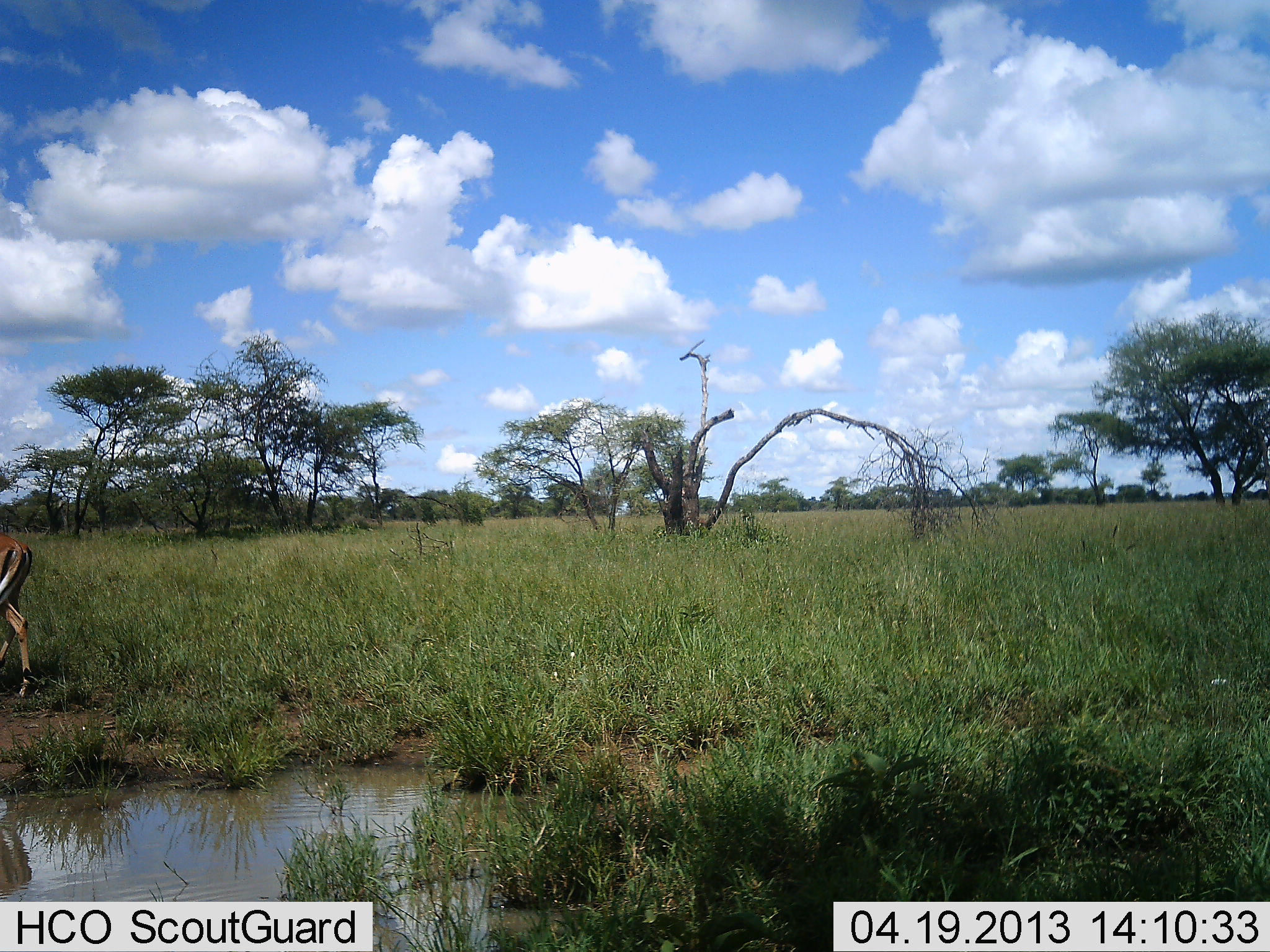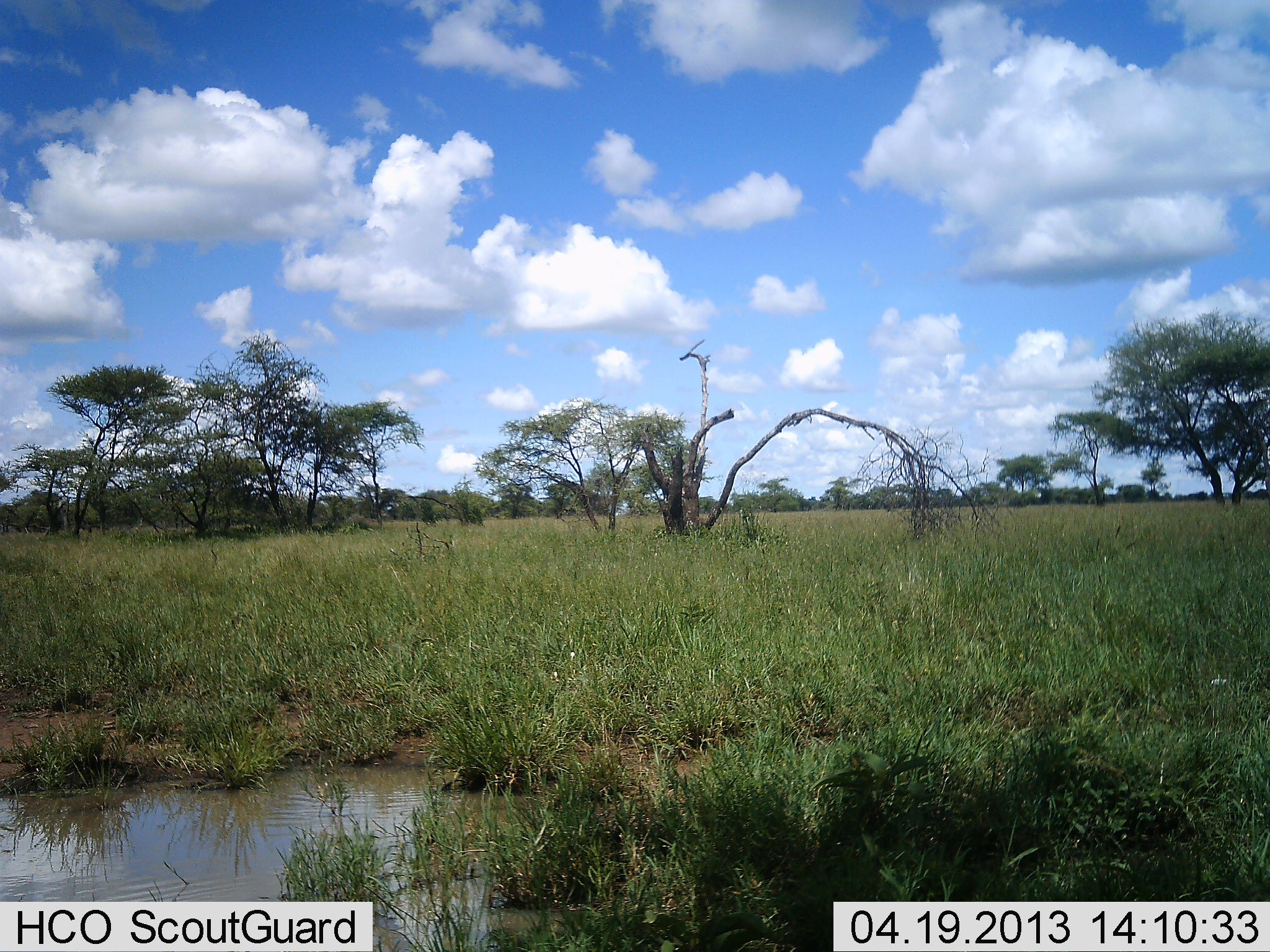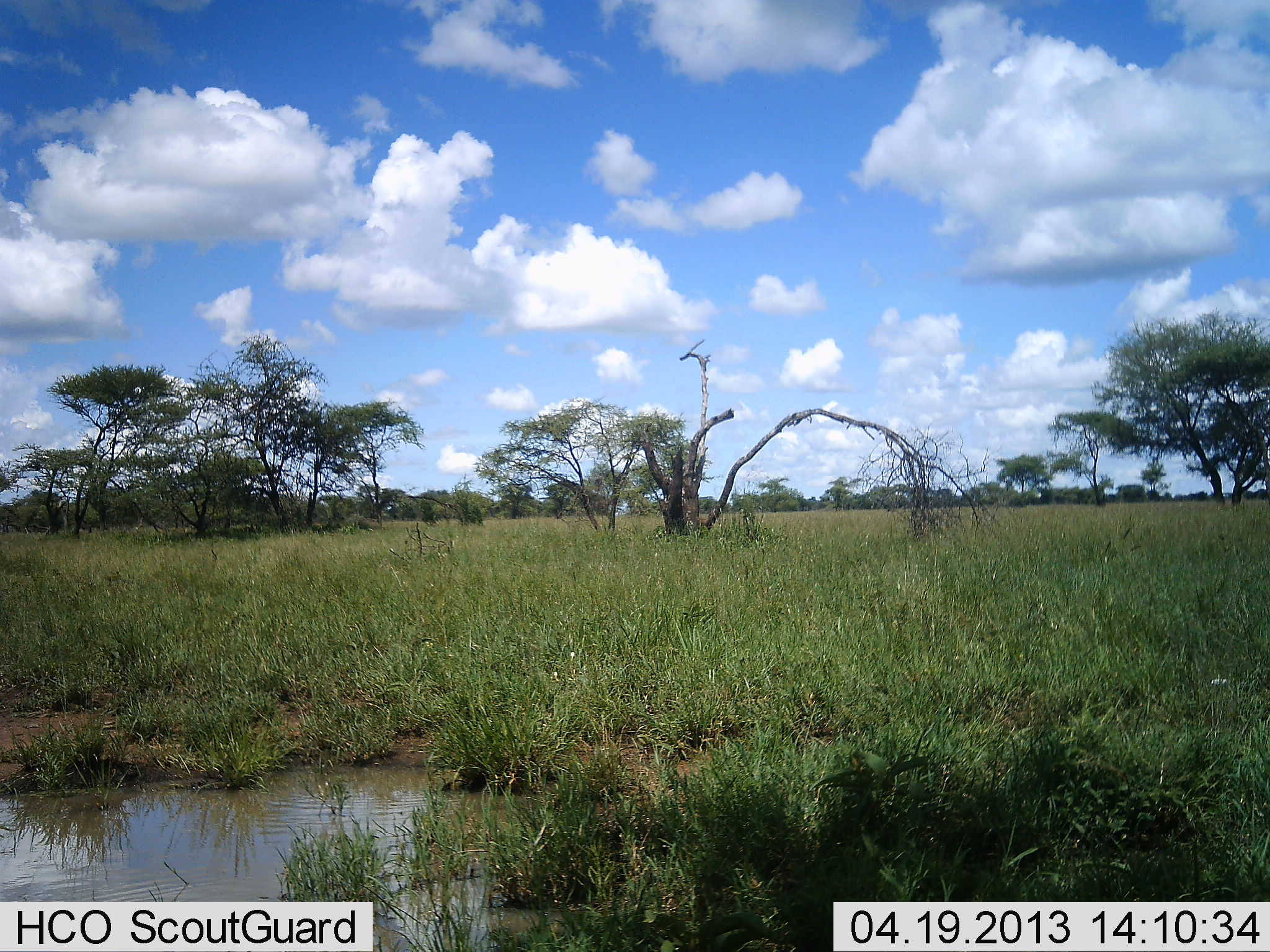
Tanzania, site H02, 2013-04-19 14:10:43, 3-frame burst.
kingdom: Animalia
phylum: Chordata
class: Mammalia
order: Artiodactyla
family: Bovidae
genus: Aepyceros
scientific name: Aepyceros melampus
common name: impala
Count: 1.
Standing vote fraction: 0%.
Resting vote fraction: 0%.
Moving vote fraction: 100%.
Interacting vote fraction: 0%.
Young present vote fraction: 0%.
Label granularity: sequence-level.